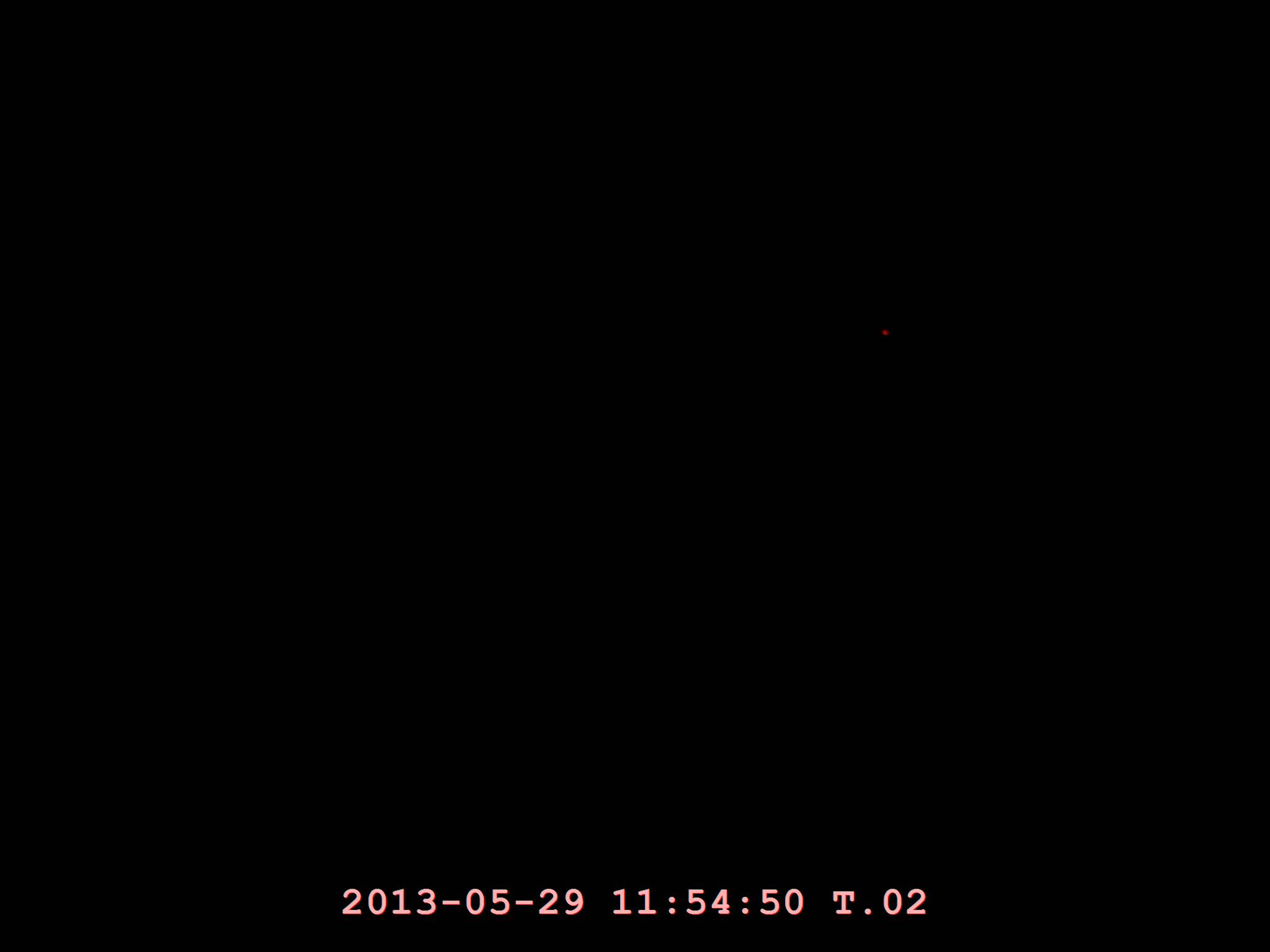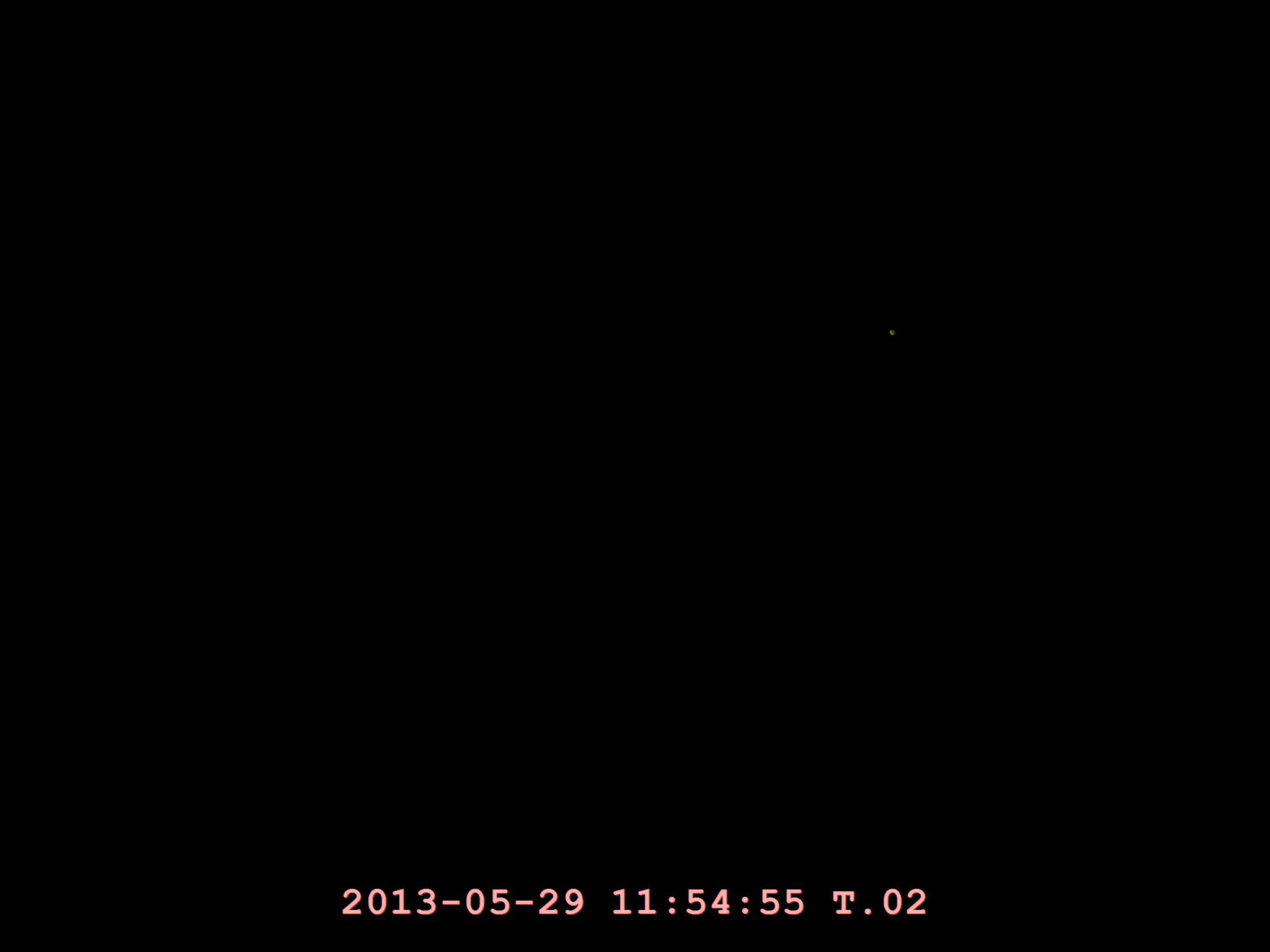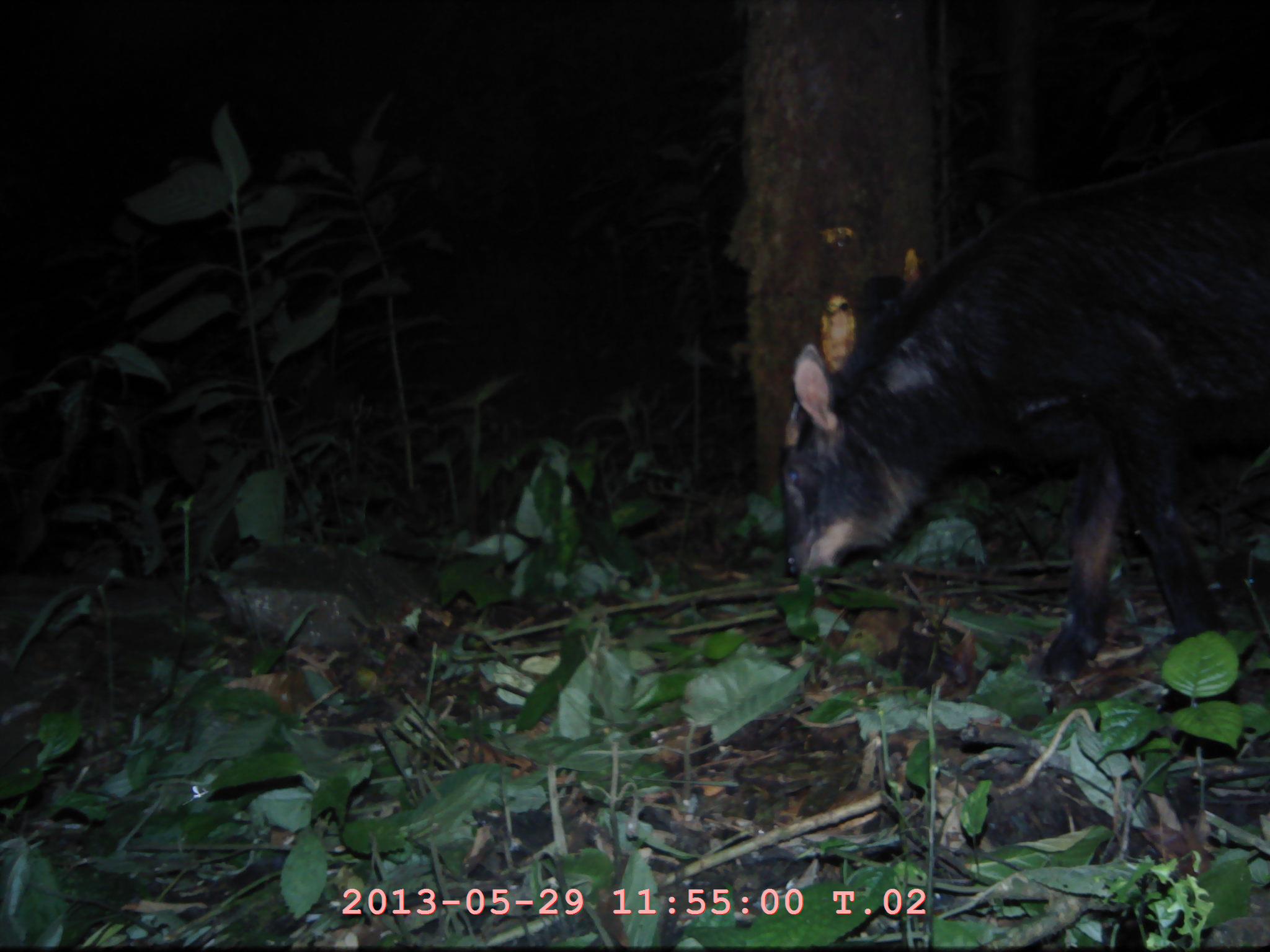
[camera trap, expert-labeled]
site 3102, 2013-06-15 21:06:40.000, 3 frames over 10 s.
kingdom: Animalia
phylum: Chordata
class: Mammalia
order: Artiodactyla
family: Bovidae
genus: Capricornis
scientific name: Capricornis sumatraensis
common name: southern serow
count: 1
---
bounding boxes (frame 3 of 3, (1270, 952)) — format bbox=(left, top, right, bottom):
capricornis sumatraensis: bbox=(771, 139, 1270, 682)